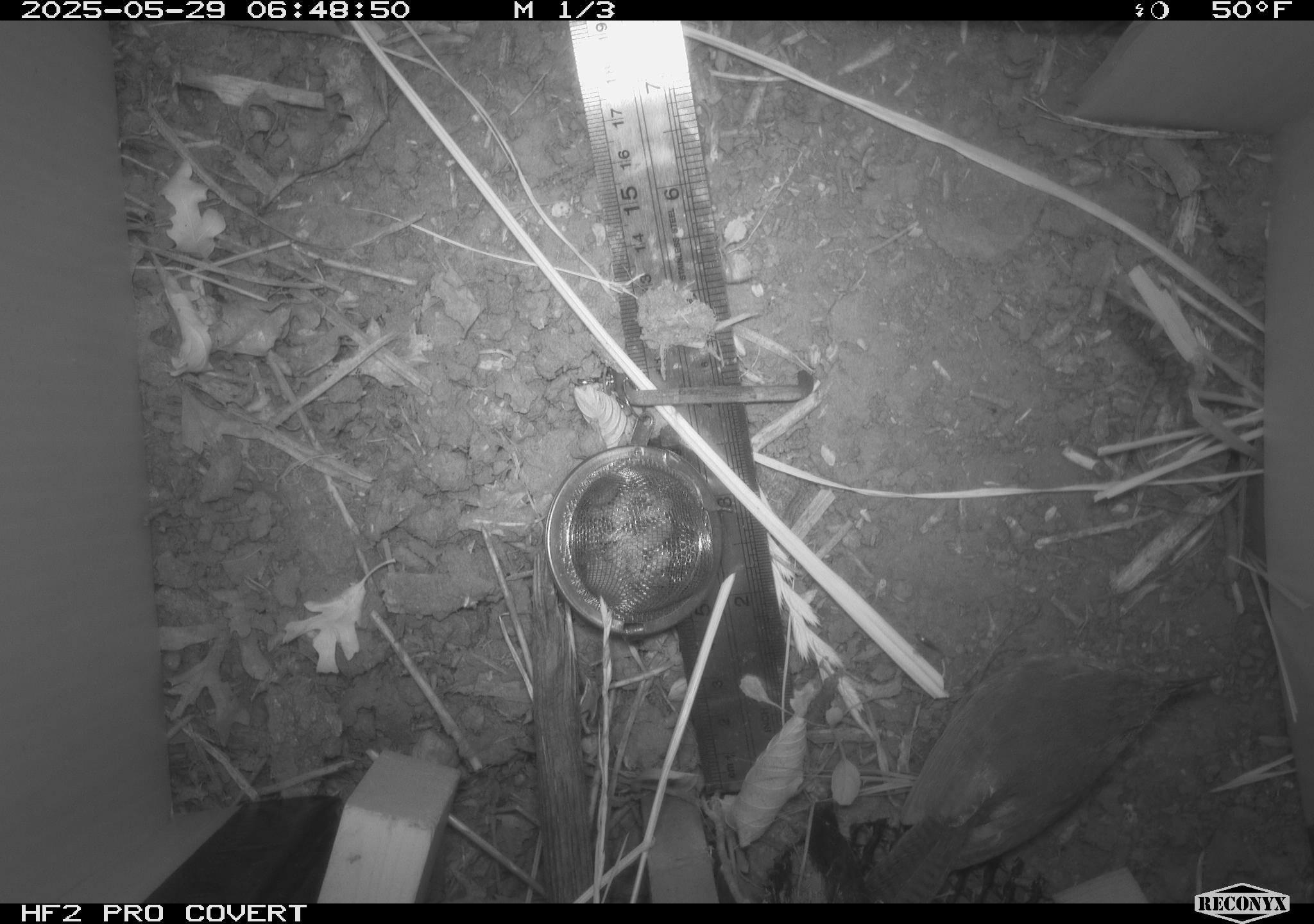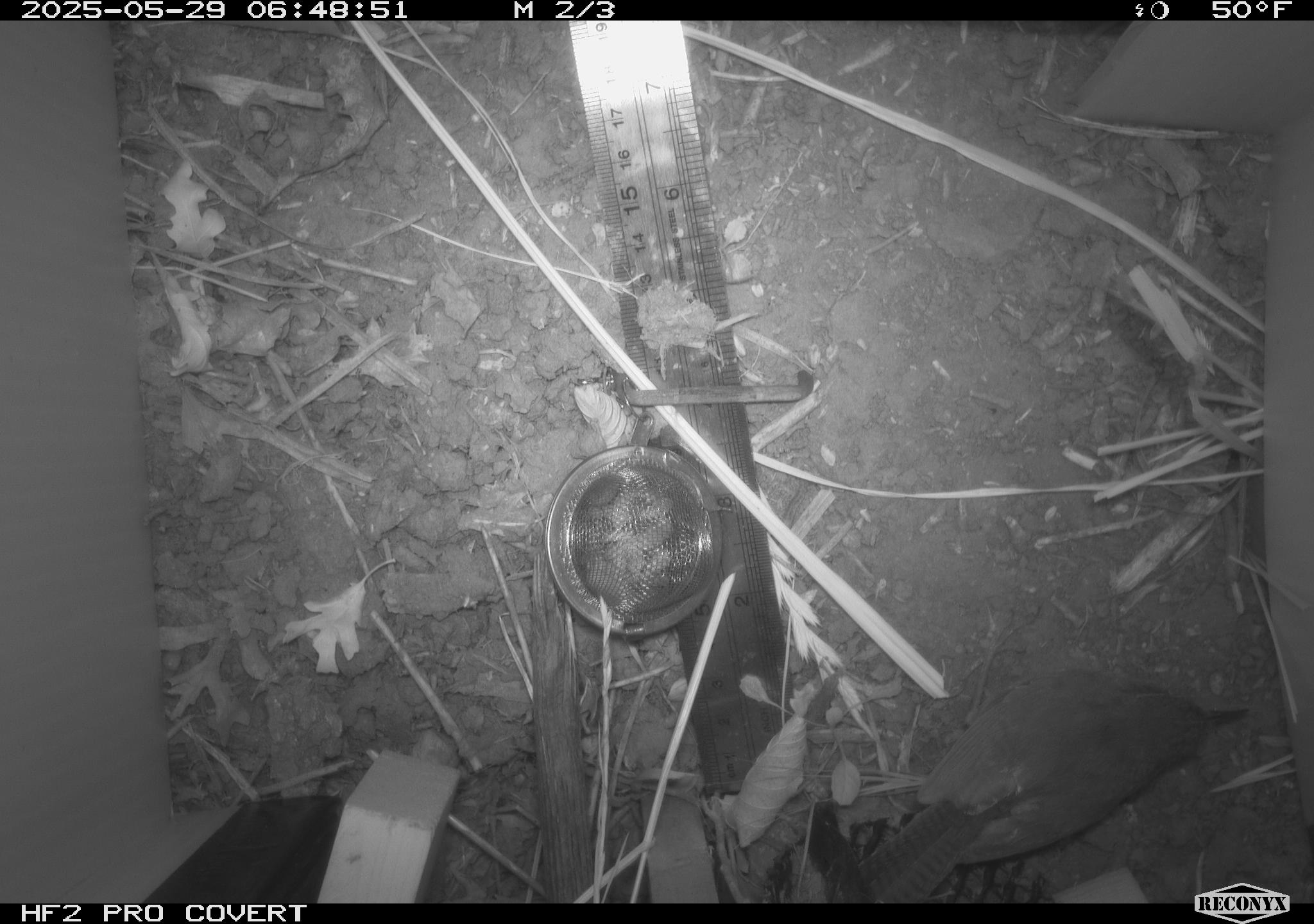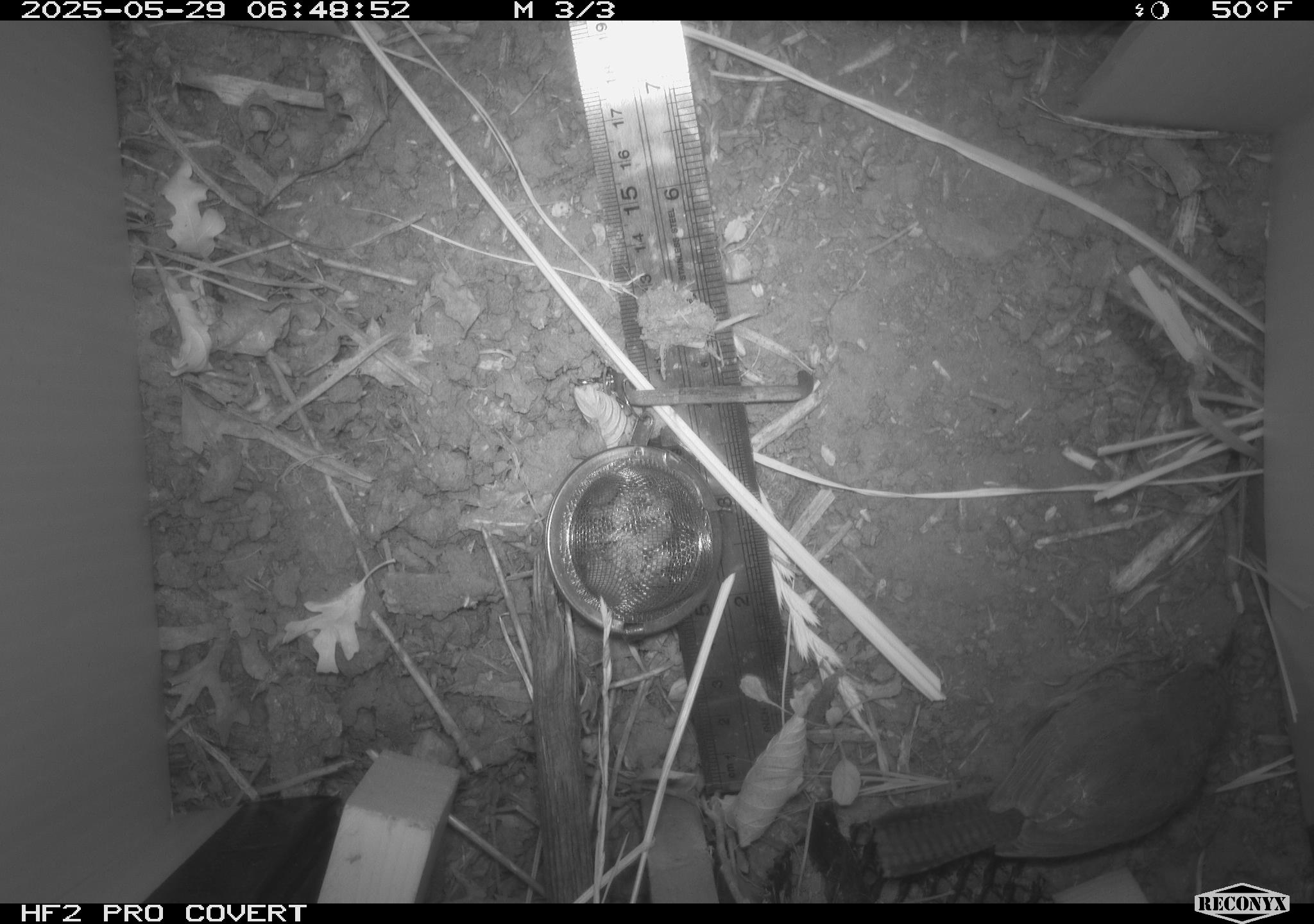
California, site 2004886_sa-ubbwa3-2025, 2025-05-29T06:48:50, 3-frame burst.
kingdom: Animalia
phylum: Chordata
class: Aves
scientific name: Aves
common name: bird